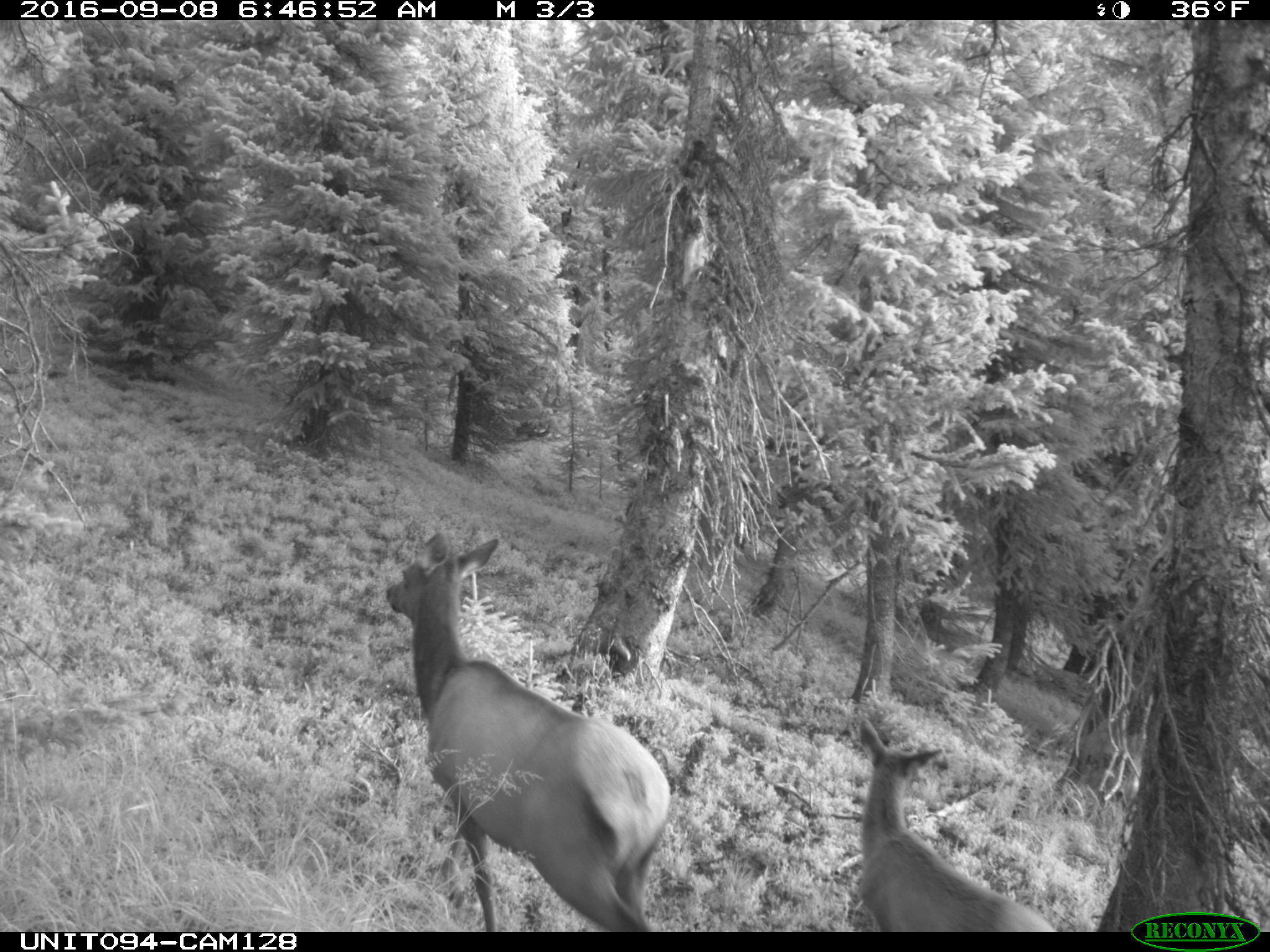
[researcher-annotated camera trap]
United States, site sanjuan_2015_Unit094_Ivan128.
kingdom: Animalia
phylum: Chordata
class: Mammalia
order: Artiodactyla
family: Cervidae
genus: Cervus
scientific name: Cervus elaphus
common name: red deer